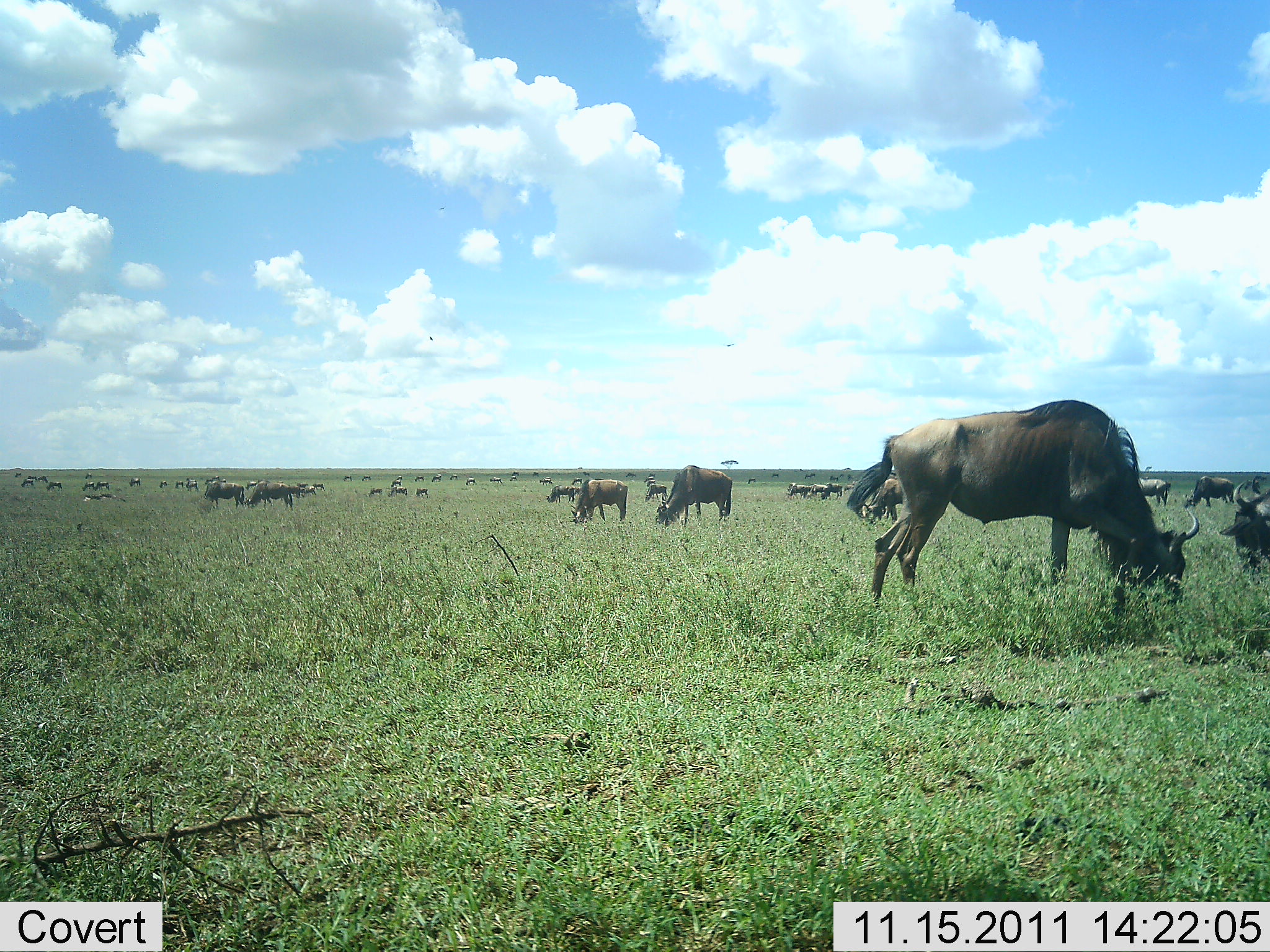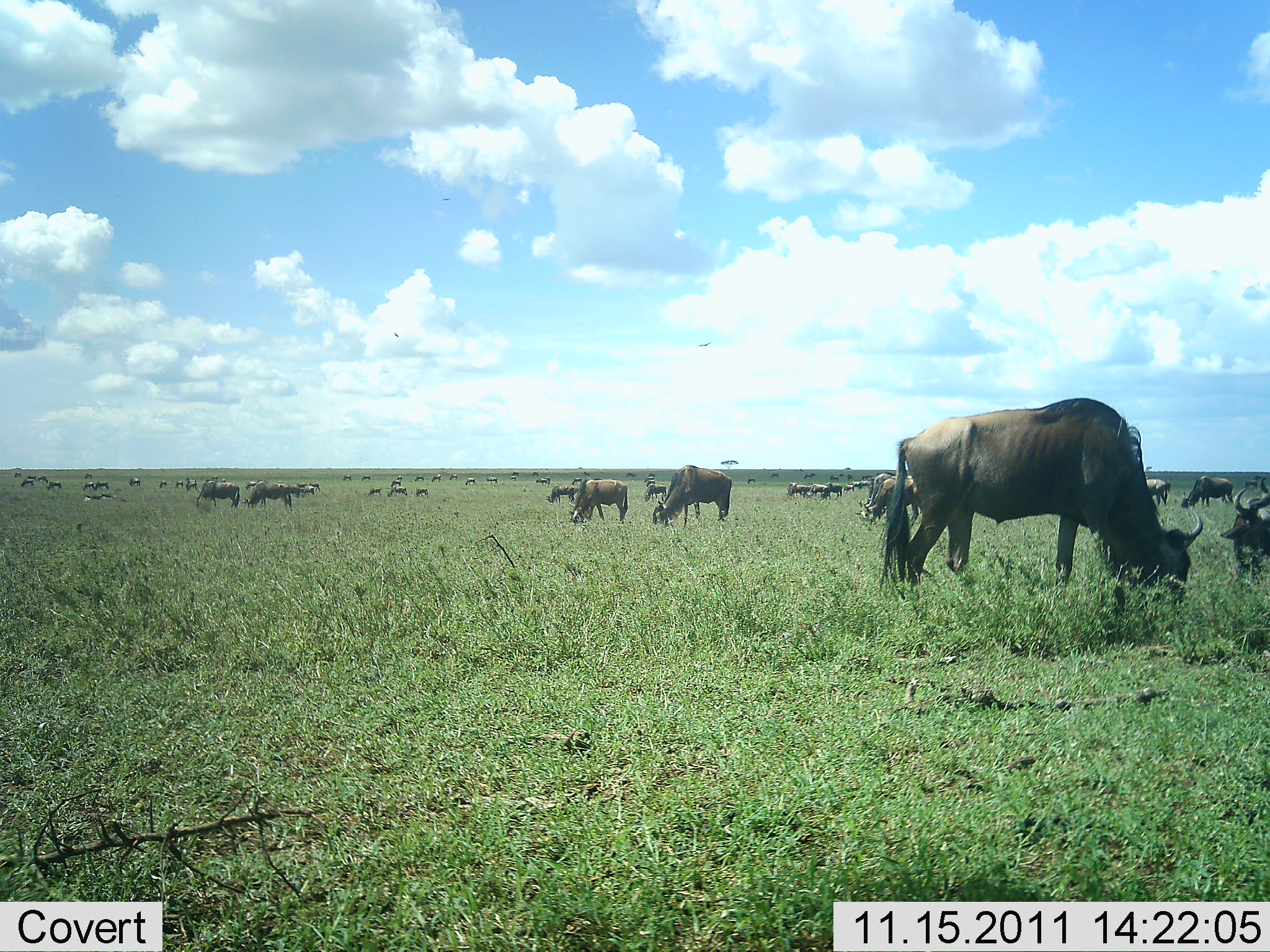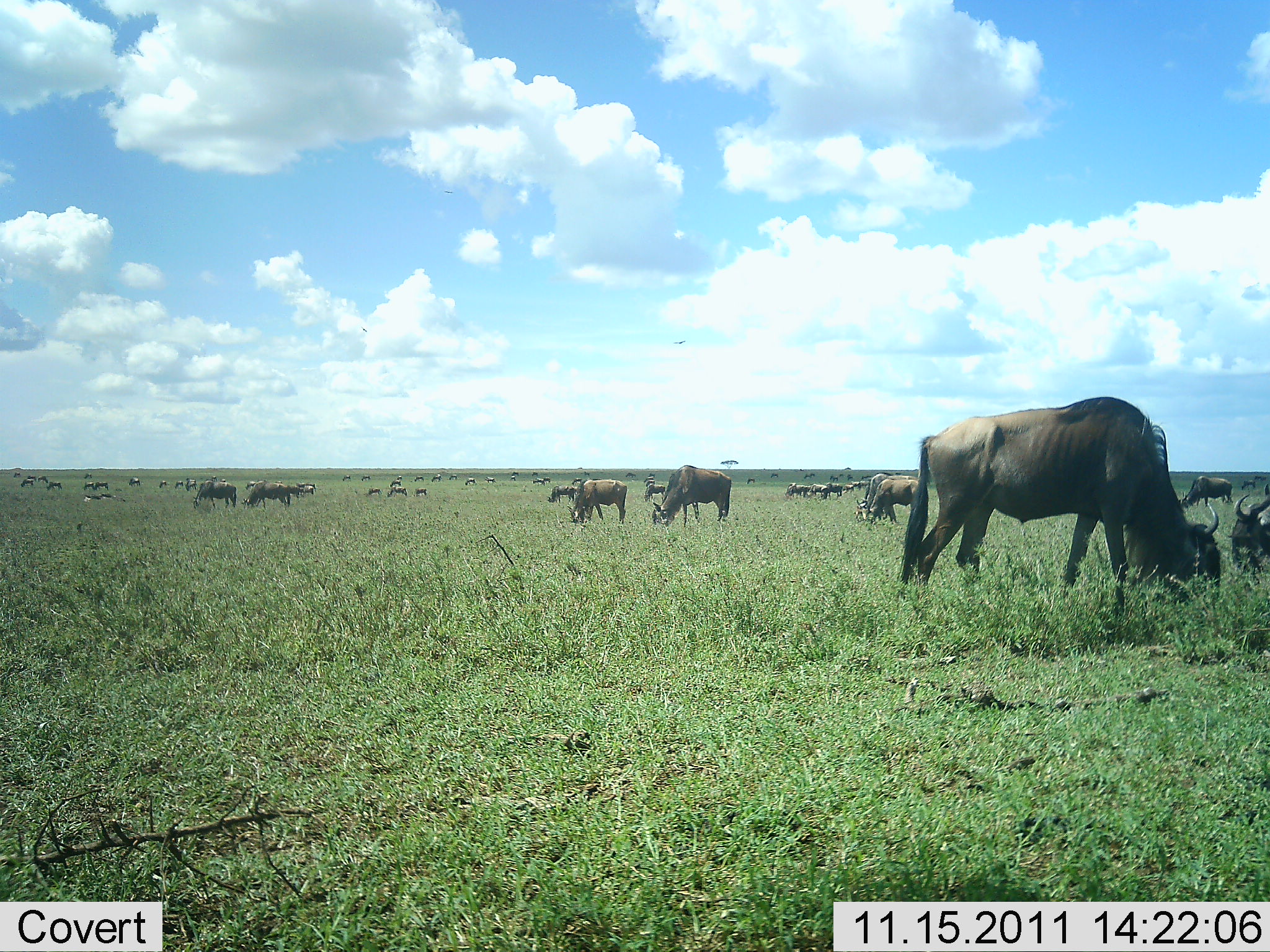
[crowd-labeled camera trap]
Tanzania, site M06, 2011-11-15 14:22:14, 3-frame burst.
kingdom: Animalia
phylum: Chordata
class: Mammalia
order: Artiodactyla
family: Bovidae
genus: Connochaetes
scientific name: Connochaetes taurinus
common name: blue wildebeest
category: wildebeest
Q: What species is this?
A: Wildebeest (blue wildebeest) (Connochaetes taurinus).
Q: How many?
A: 11-50.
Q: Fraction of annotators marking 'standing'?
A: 17%.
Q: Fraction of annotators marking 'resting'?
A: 0%.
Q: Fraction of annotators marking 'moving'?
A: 17%.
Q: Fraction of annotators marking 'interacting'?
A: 0%.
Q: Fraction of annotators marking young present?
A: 0%.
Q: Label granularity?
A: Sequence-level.